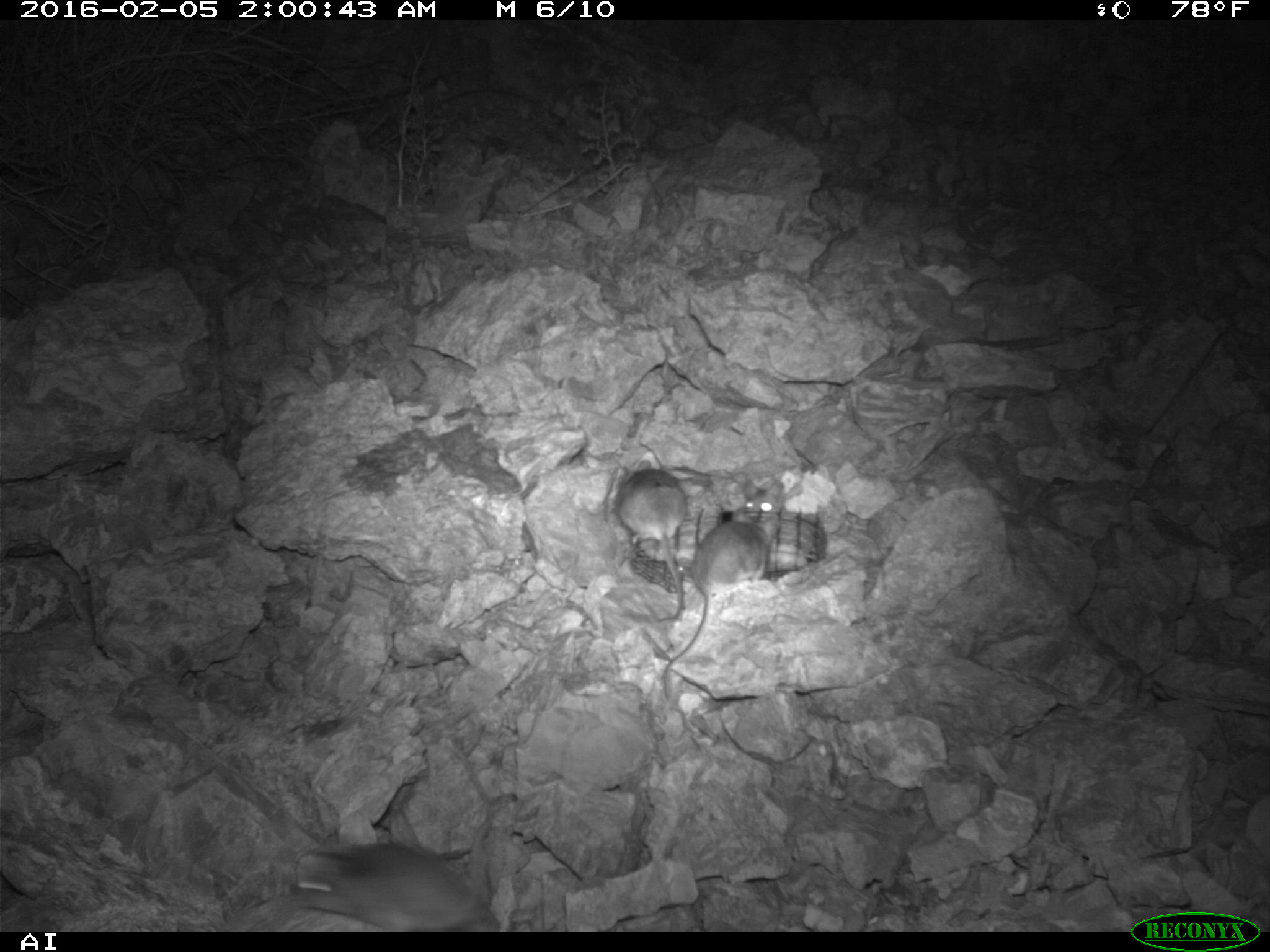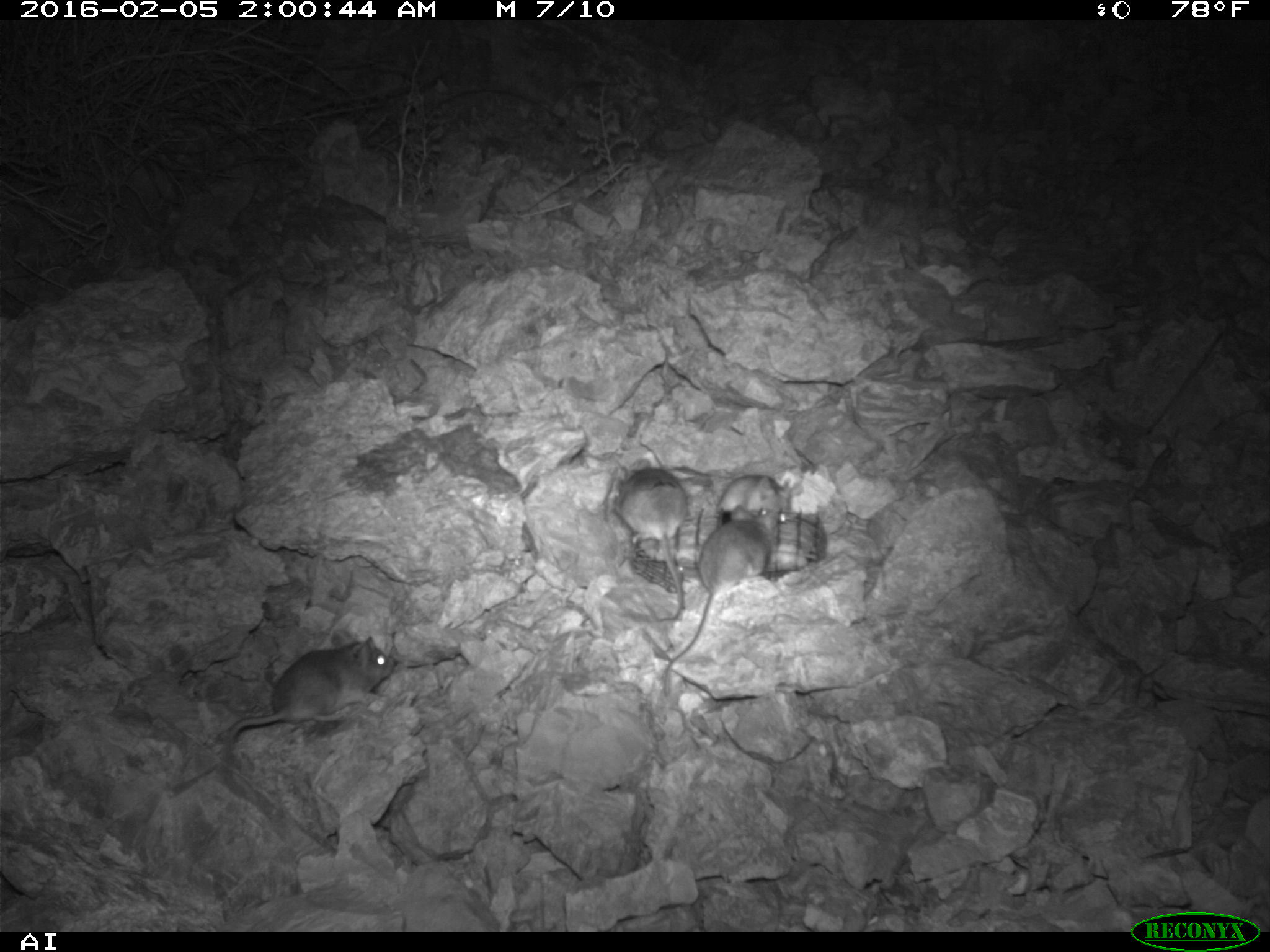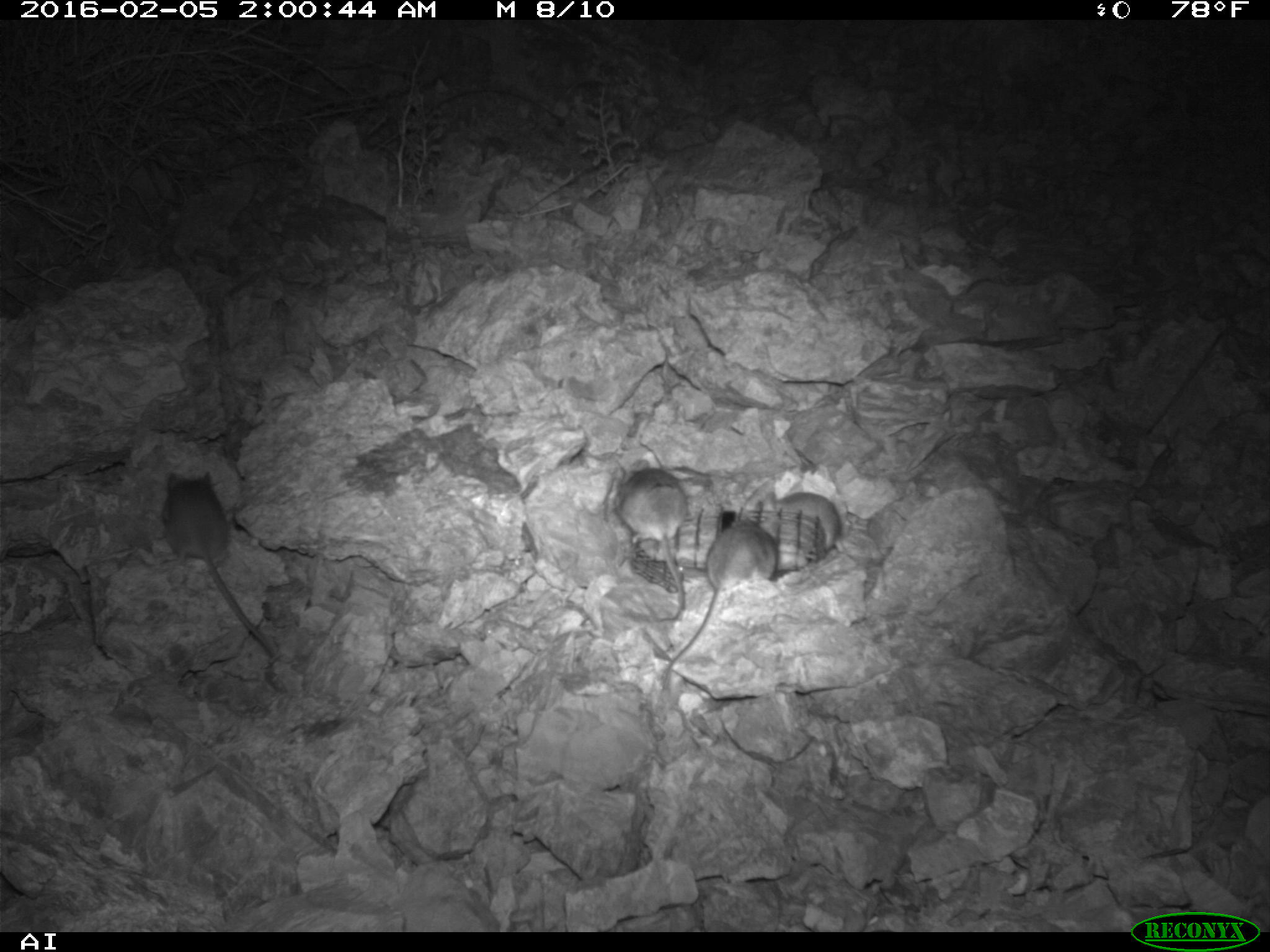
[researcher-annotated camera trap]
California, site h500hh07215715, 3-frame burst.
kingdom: Animalia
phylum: Chordata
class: Mammalia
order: Rodentia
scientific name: Rodentia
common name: rodent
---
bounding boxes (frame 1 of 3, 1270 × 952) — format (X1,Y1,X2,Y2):
rodent: (289,748,501,933); (661,519,773,700); (613,457,683,614); (740,478,786,523)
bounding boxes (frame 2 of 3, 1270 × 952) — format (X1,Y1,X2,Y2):
rodent: (221,636,393,798); (663,505,778,697); (615,459,686,619); (716,474,791,522)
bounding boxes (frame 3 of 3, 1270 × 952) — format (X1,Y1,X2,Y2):
rodent: (661,508,780,689); (161,470,275,657); (610,457,688,619); (756,492,845,555)